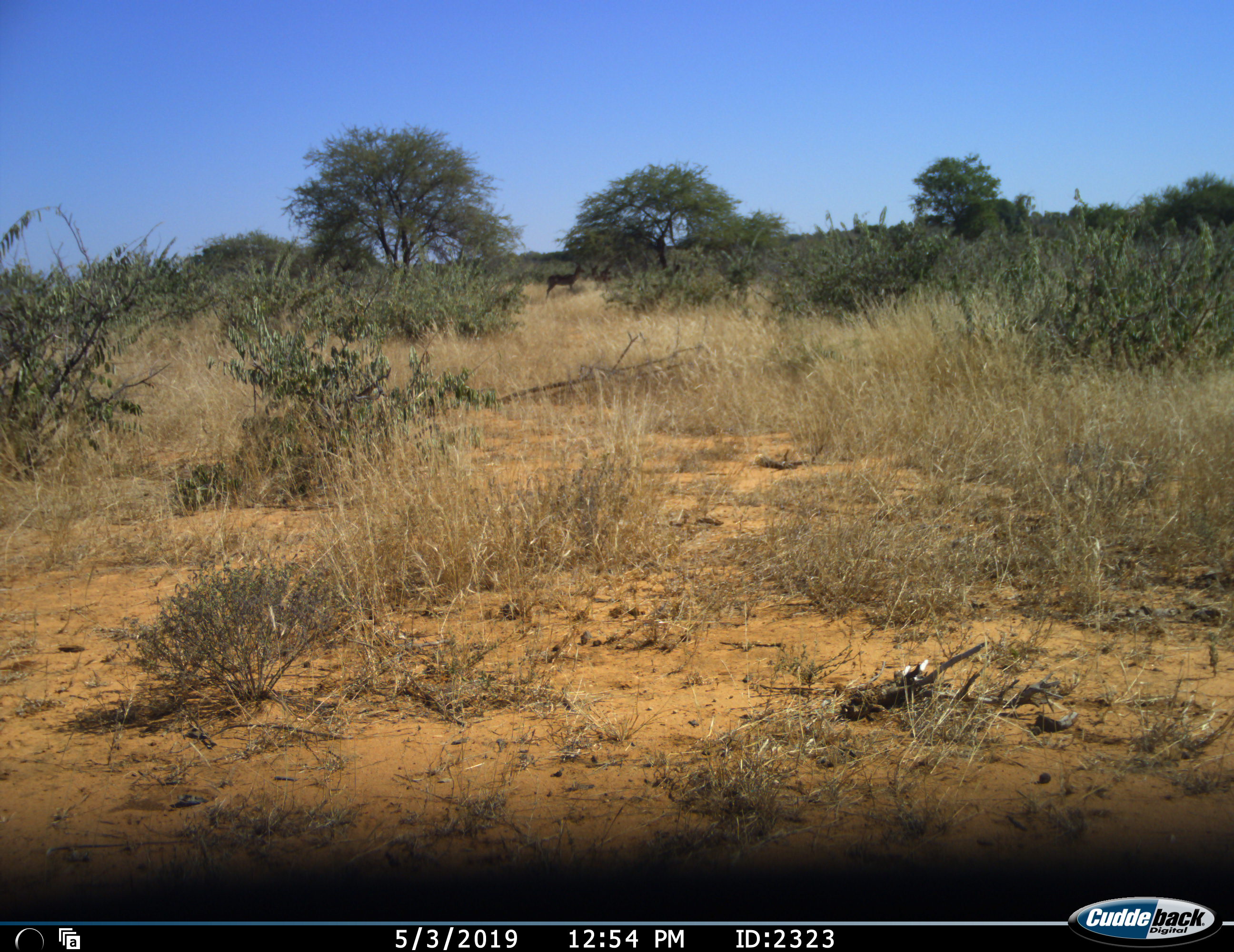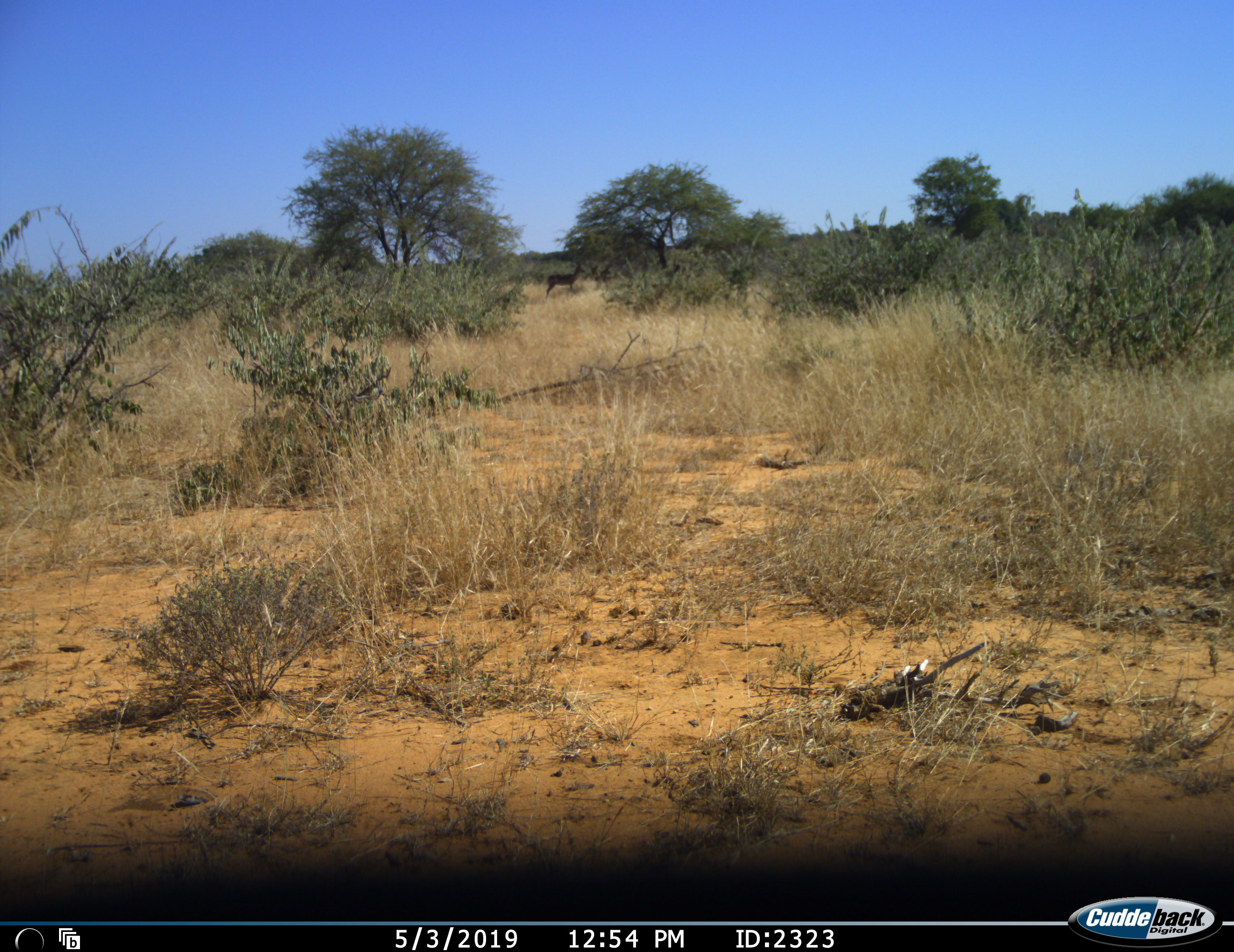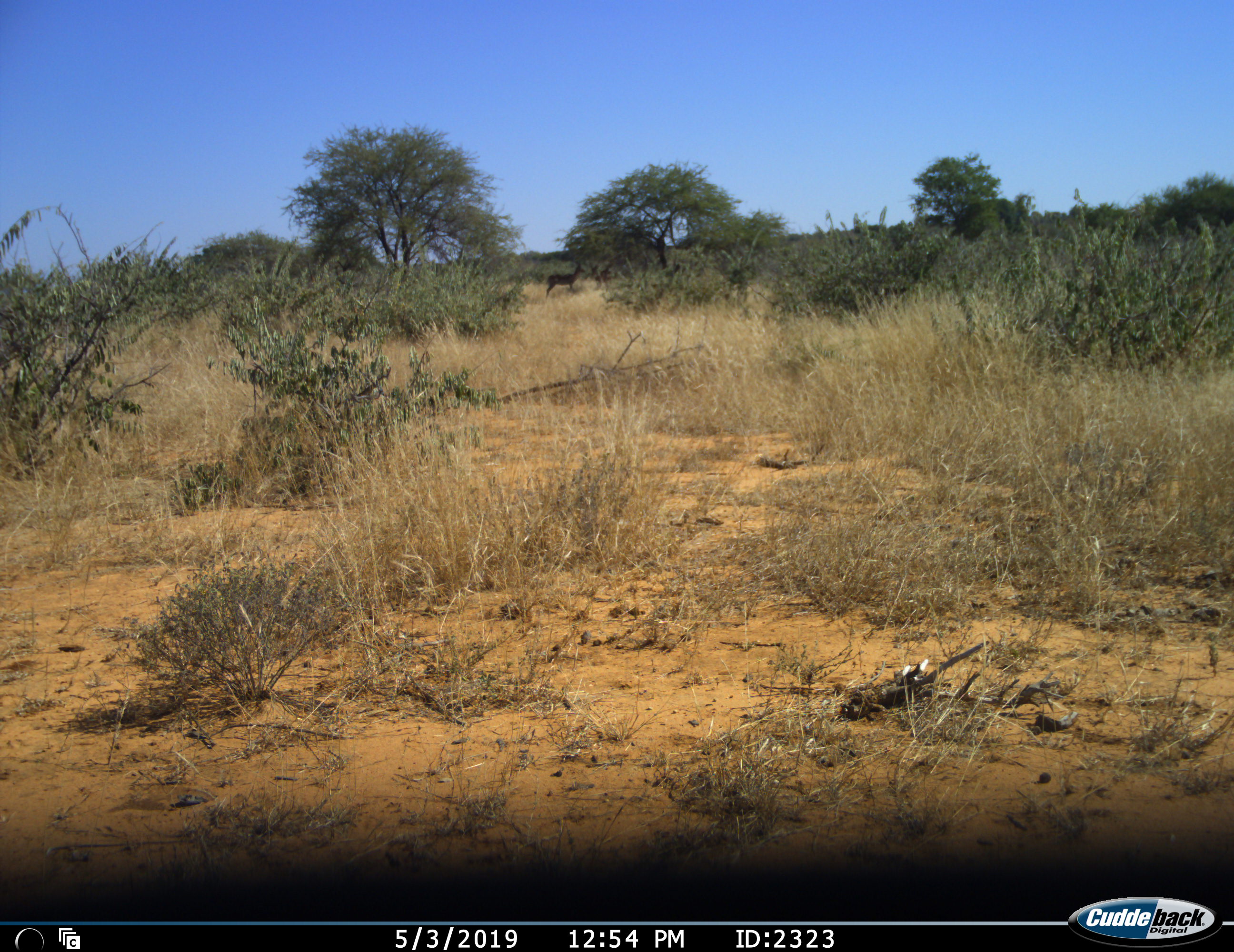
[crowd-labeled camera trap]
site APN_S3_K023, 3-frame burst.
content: unidentified animal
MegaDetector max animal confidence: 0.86